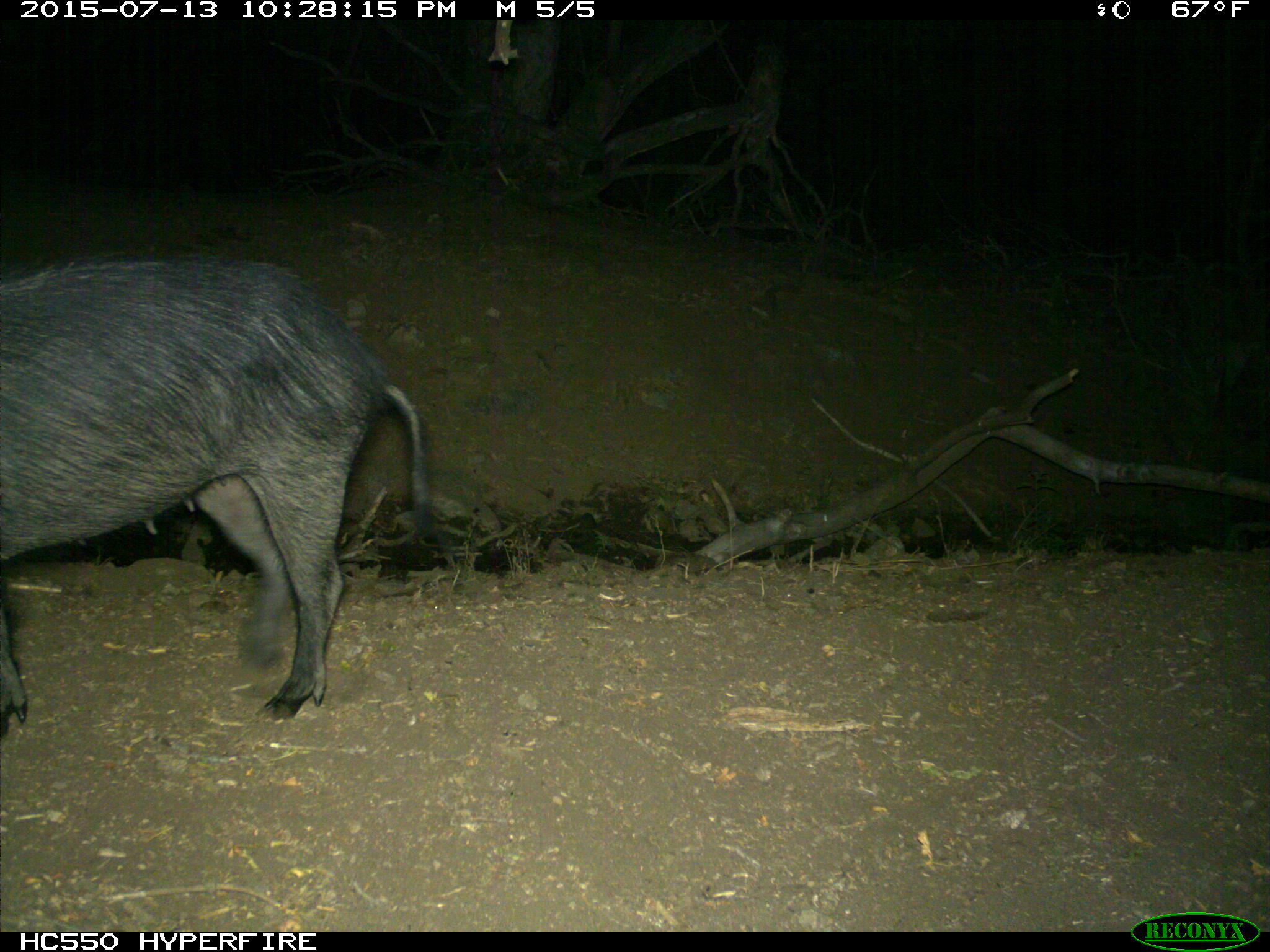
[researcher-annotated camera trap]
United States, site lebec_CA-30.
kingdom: Animalia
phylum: Chordata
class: Mammalia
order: Artiodactyla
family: Suidae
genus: Sus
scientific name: Sus scrofa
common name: wild boar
Sus scrofa (wild boar).